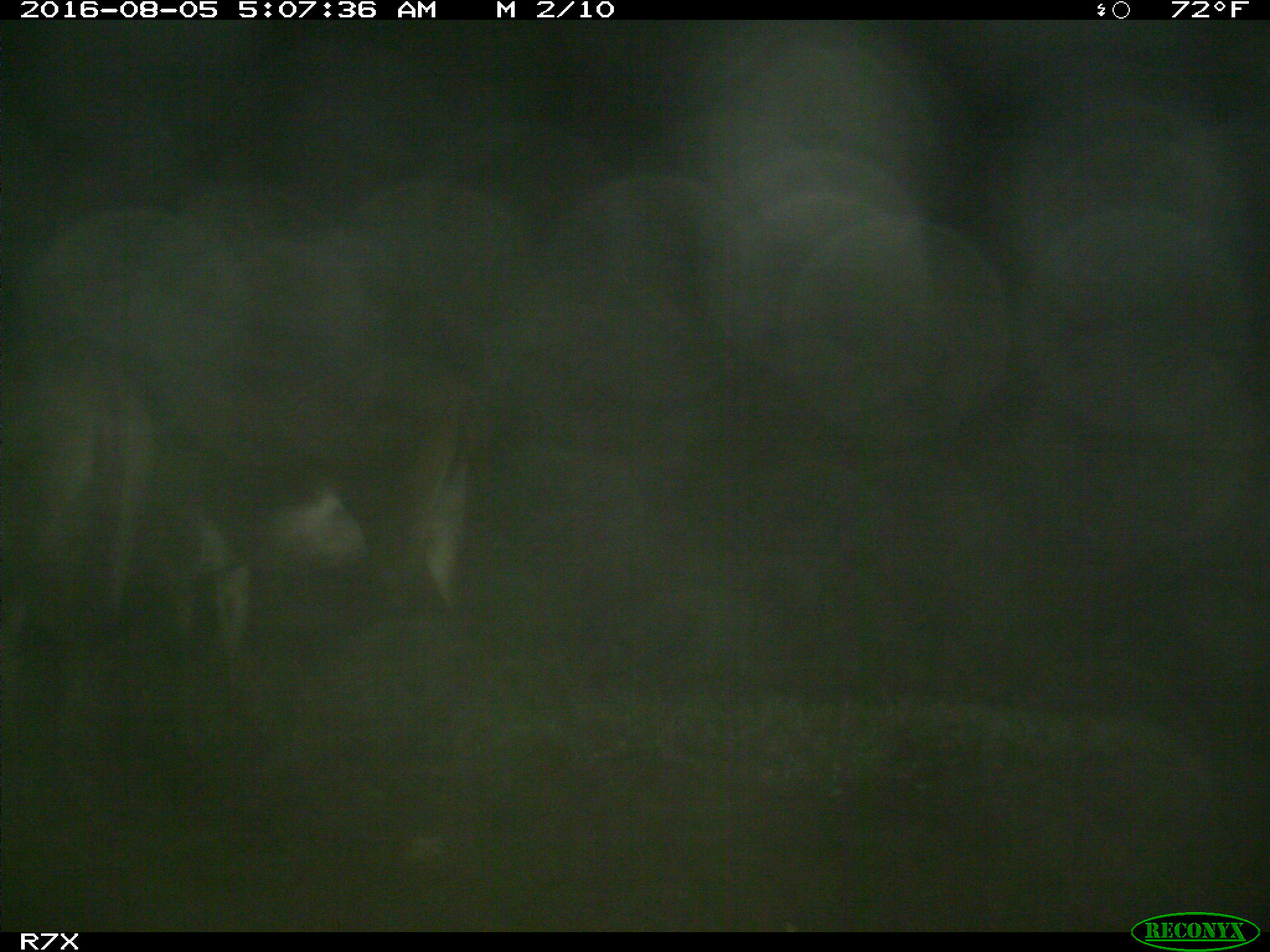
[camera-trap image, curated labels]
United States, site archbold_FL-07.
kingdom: Animalia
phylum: Chordata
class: Mammalia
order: Perissodactyla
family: Equidae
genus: Equus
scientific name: Equus africanus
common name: african wild ass